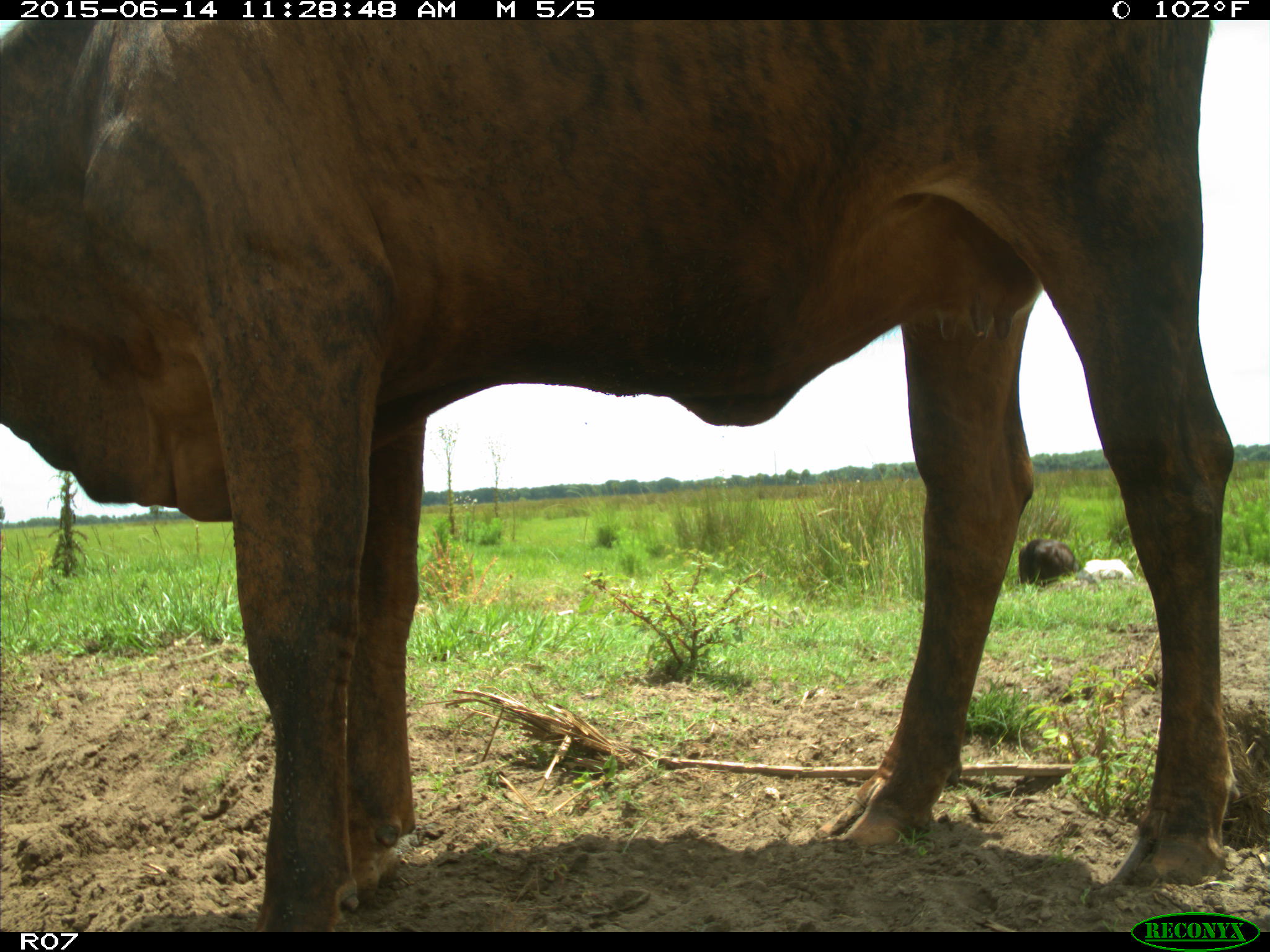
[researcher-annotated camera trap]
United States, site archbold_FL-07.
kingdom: Animalia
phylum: Chordata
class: Mammalia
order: Artiodactyla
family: Bovidae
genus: Bos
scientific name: Bos taurus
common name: domestic cow